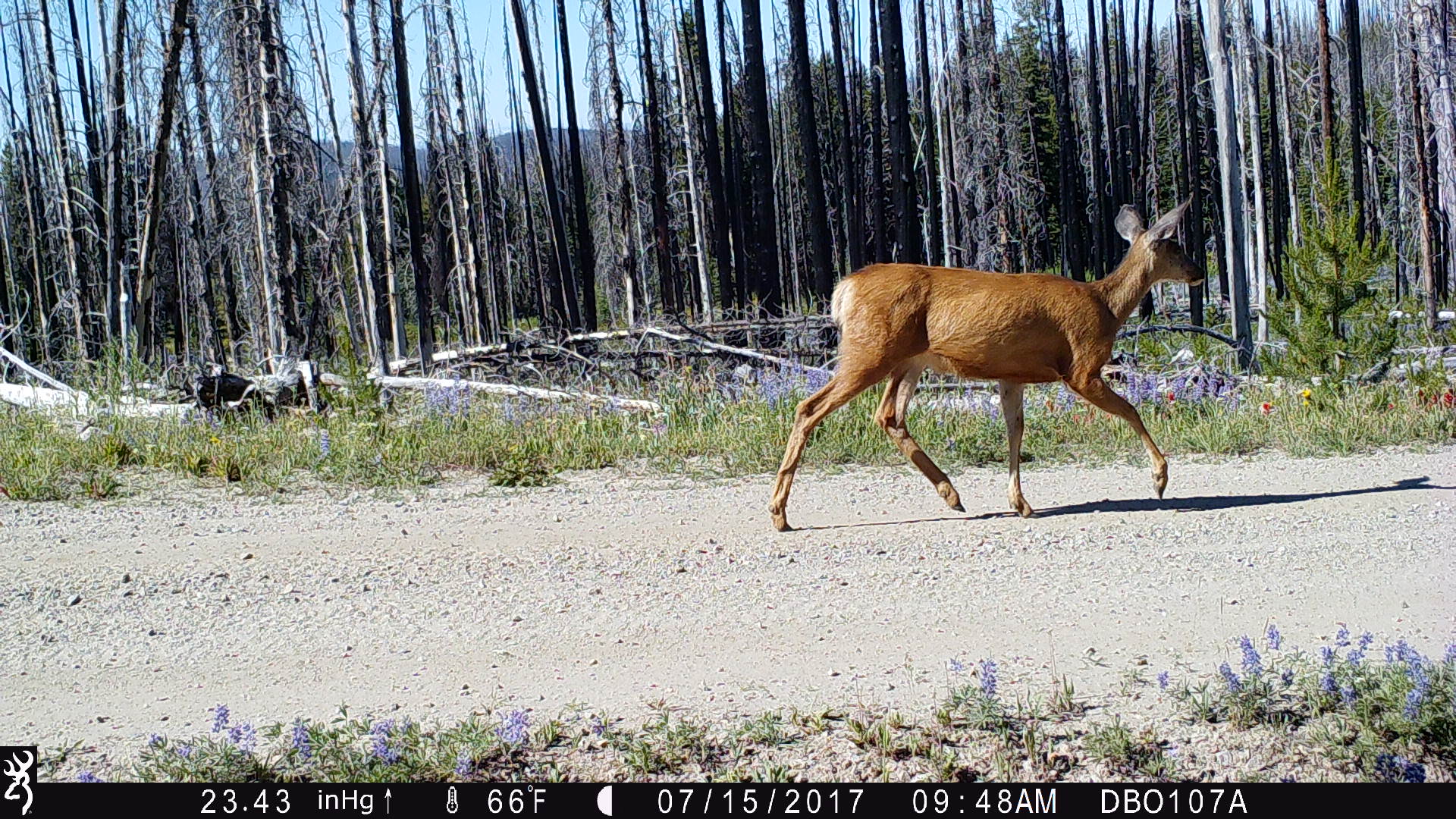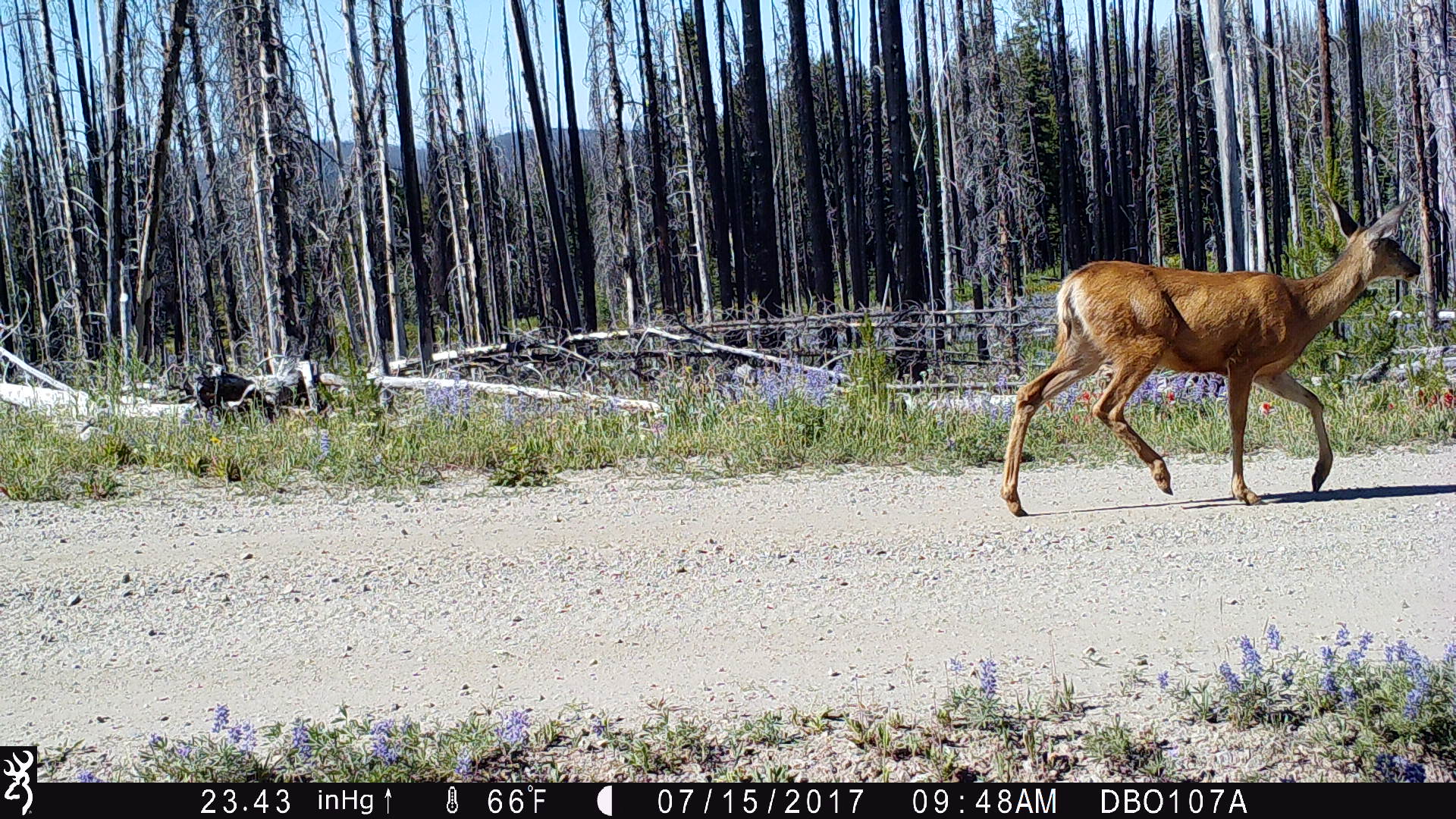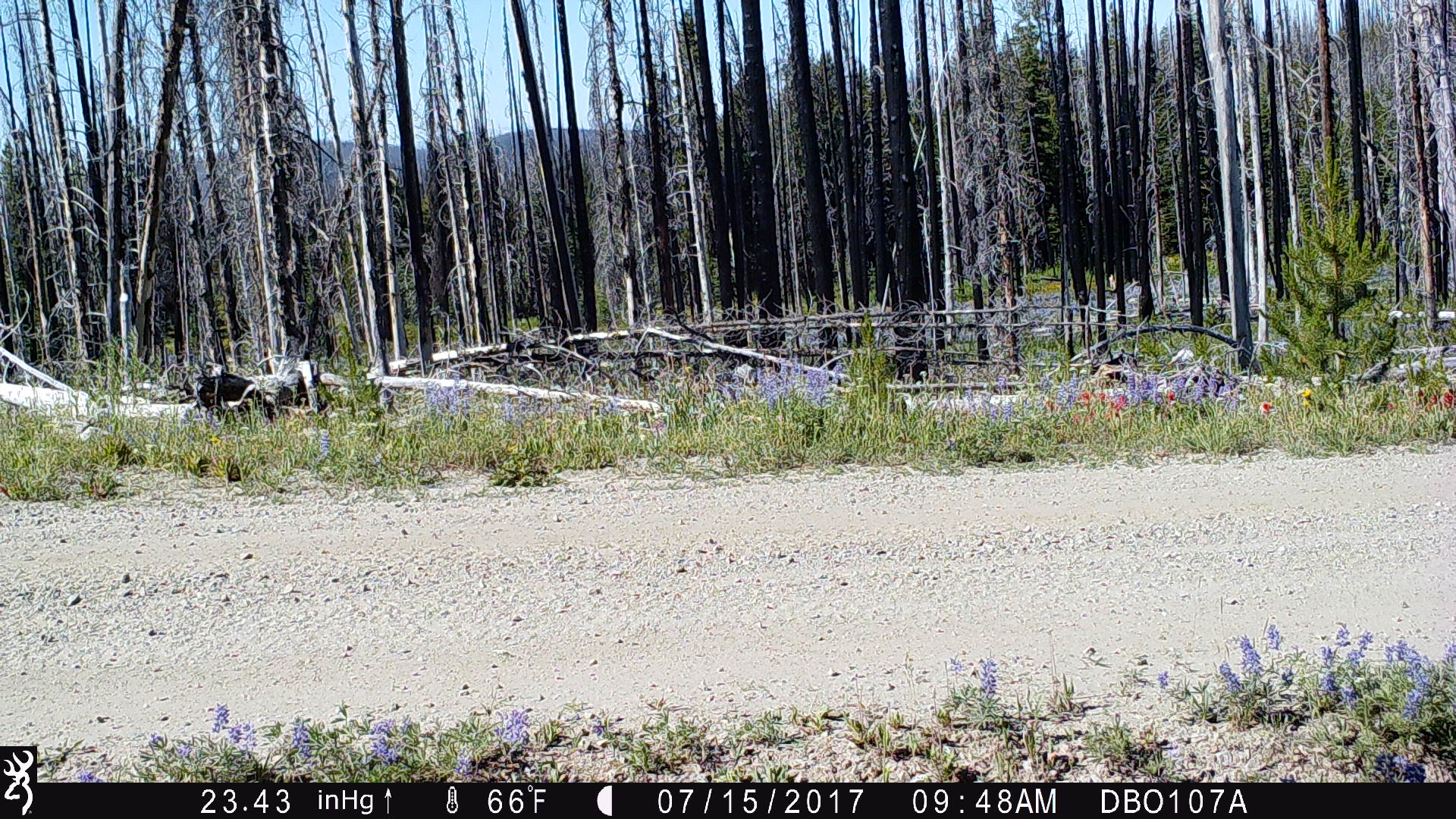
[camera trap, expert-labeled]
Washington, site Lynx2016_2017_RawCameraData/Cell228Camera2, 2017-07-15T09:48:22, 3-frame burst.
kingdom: Animalia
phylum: Chordata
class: Mammalia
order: Artiodactyla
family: Cervidae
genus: Odocoileus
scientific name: Odocoileus hemionus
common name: mule deer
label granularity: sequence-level